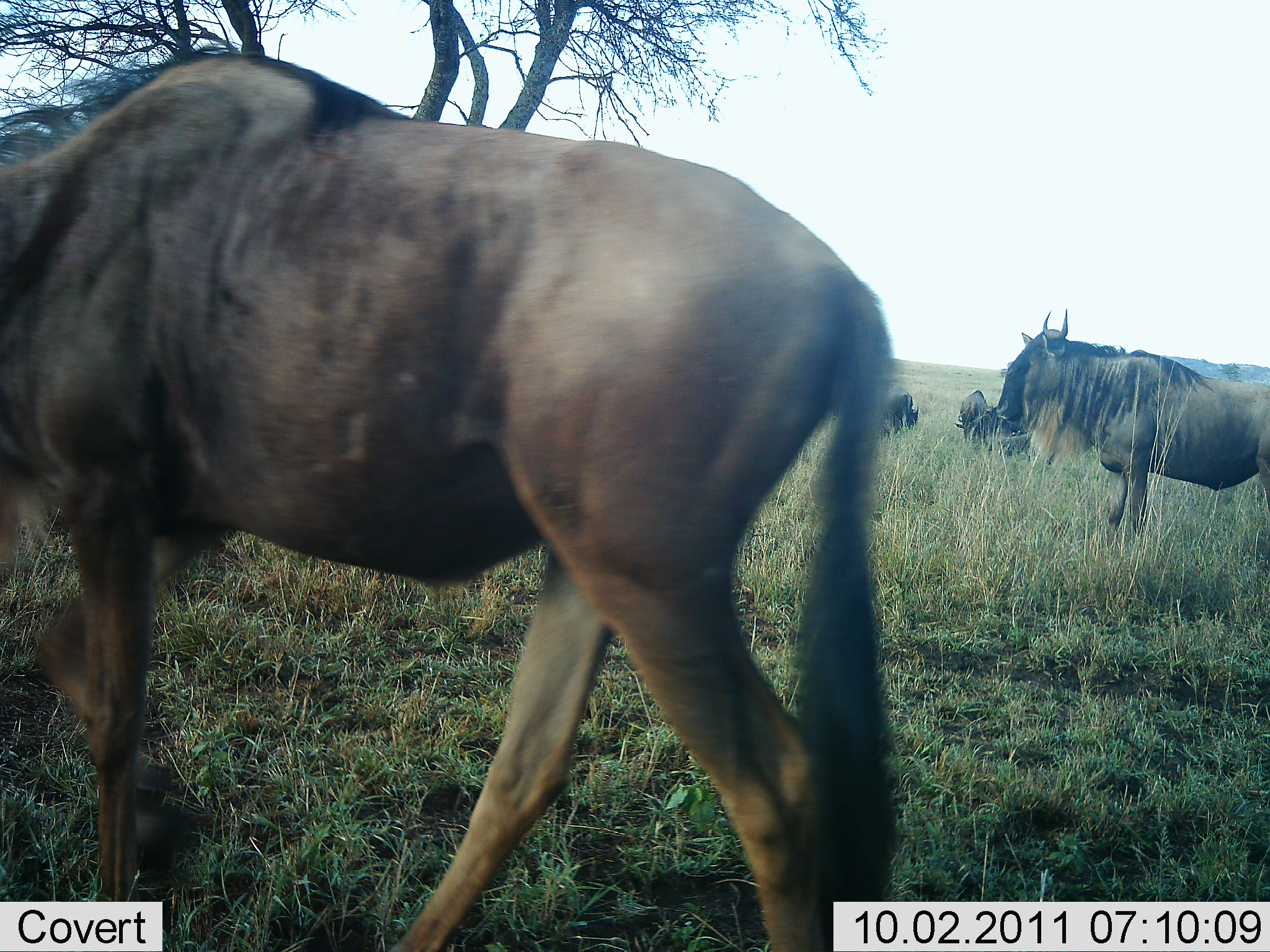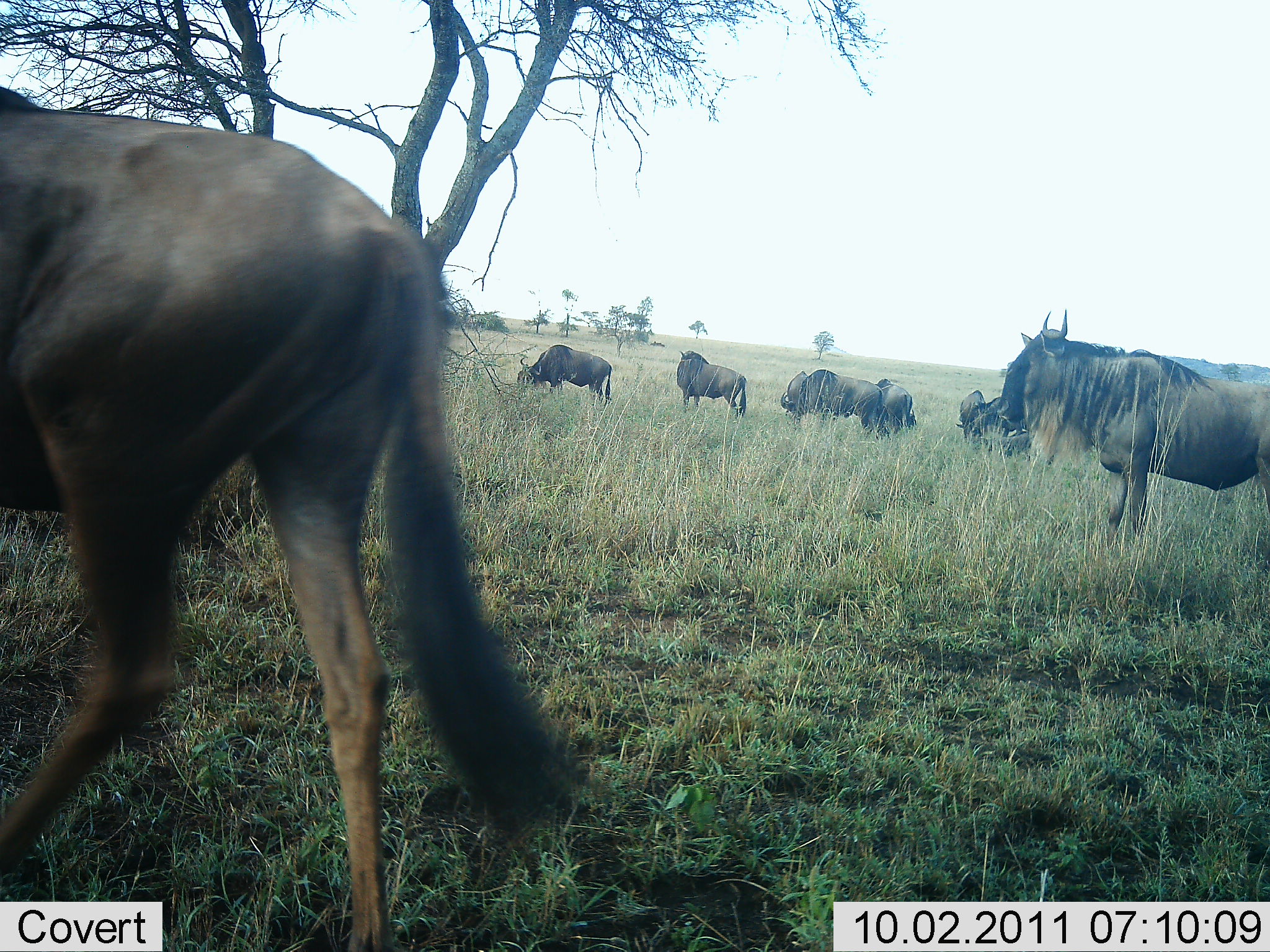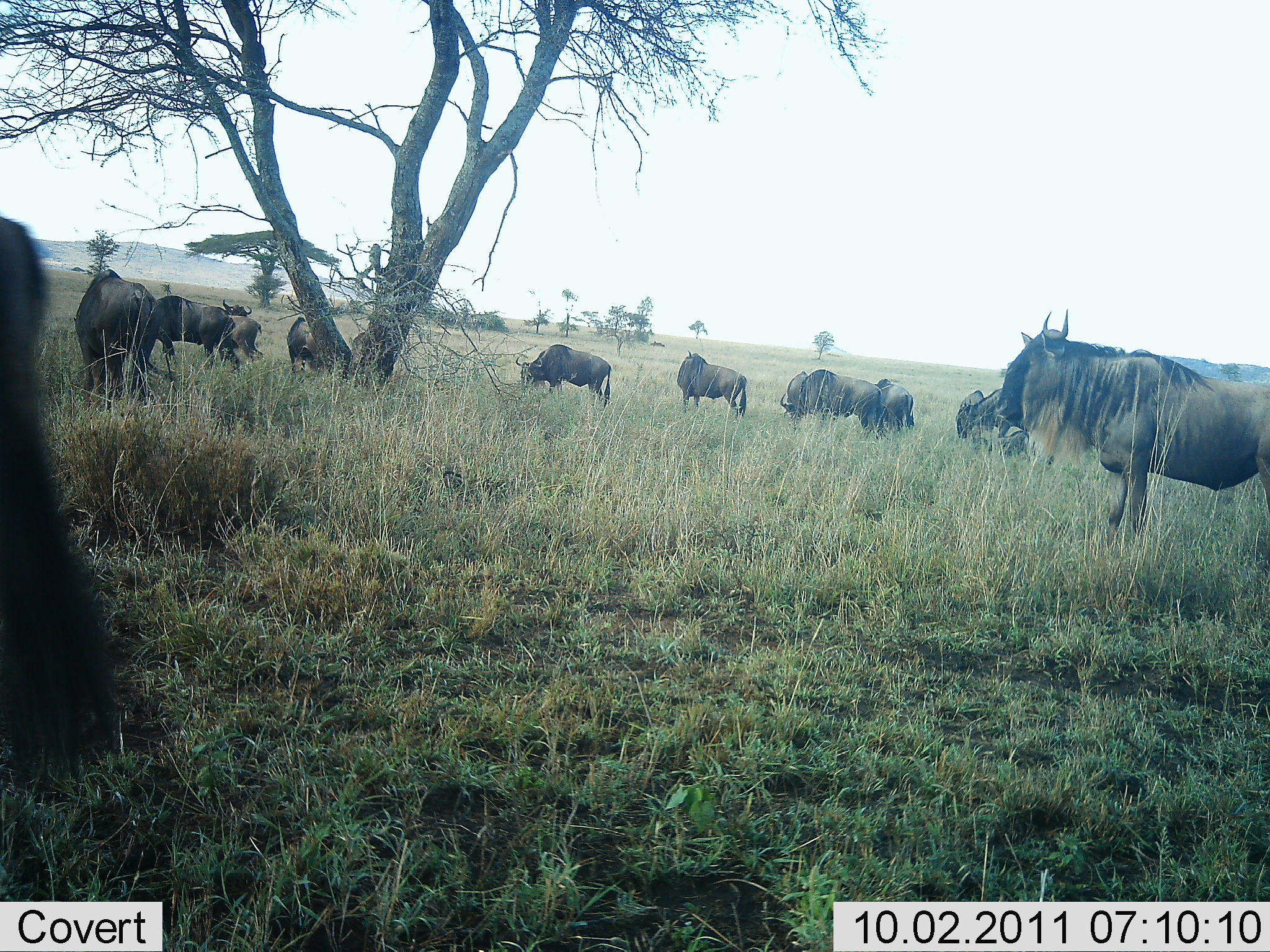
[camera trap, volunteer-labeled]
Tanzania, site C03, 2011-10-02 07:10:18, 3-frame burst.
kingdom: Animalia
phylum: Chordata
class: Mammalia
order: Artiodactyla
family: Bovidae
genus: Connochaetes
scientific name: Connochaetes taurinus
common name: blue wildebeest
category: wildebeest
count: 11-50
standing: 75%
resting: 6%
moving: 62%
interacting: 0%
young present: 0%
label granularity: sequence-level